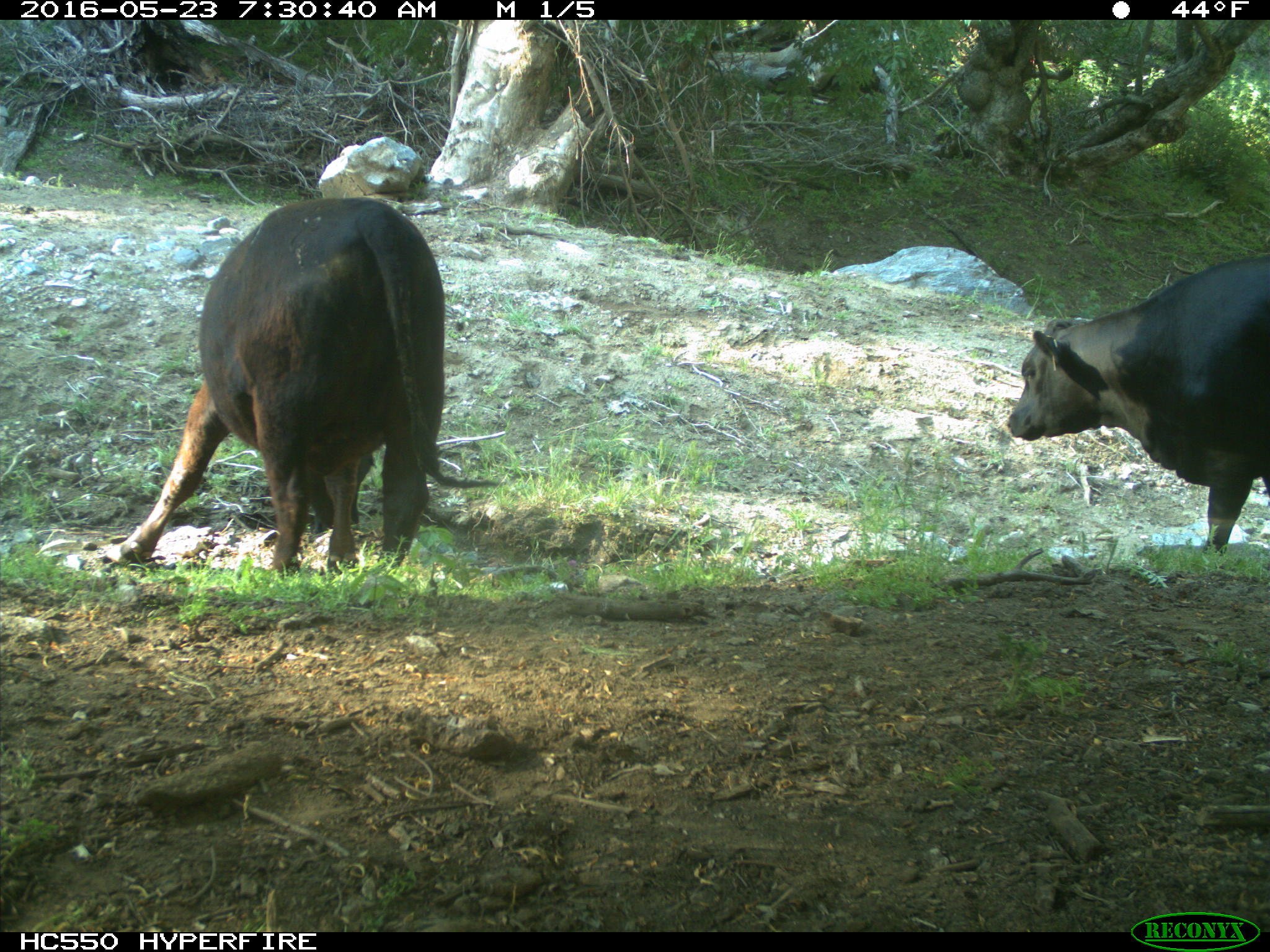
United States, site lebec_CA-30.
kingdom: Animalia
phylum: Chordata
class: Mammalia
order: Artiodactyla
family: Bovidae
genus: Bos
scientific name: Bos taurus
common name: domestic cow